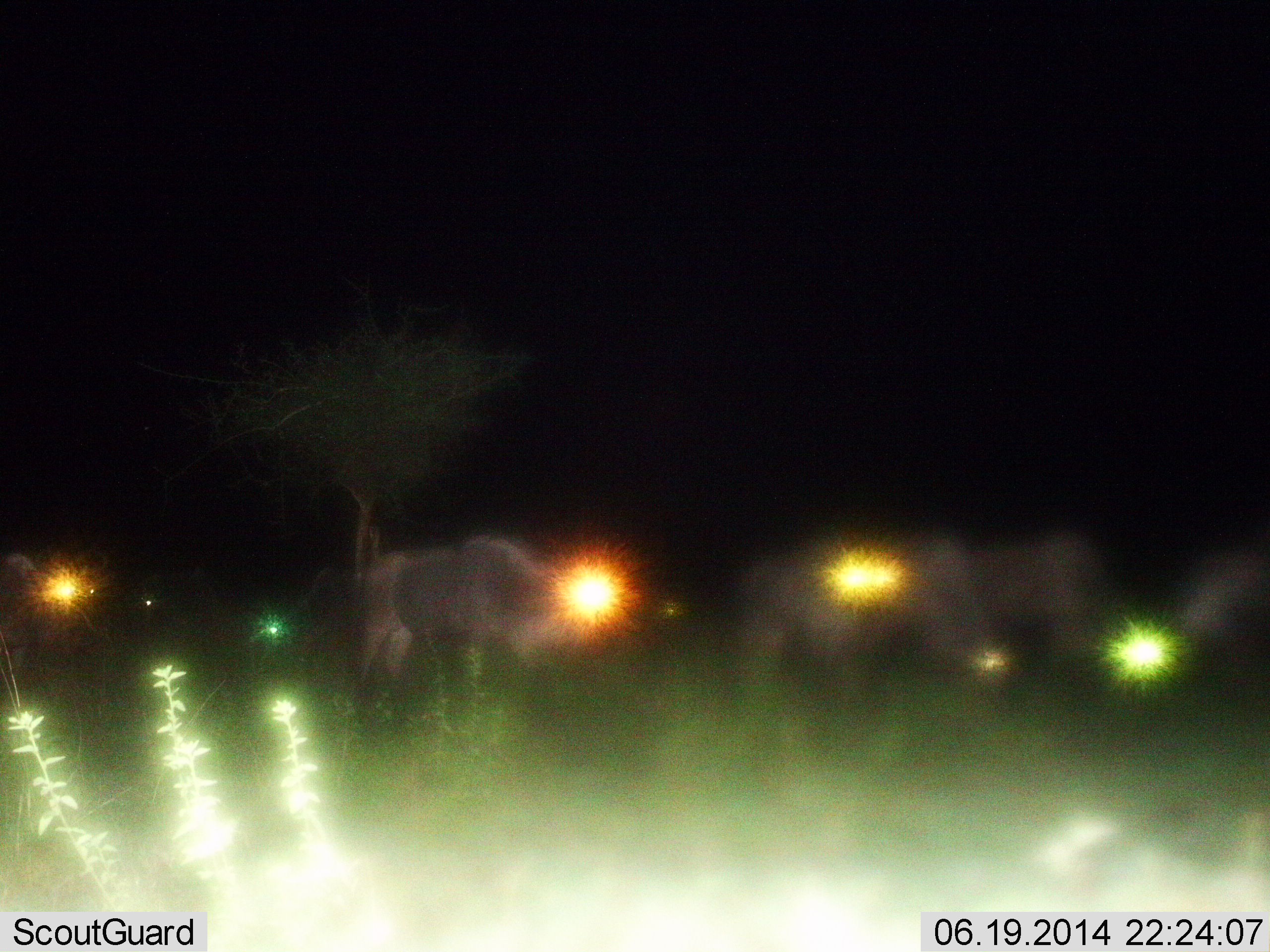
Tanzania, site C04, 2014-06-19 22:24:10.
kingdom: Animalia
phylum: Chordata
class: Mammalia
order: Artiodactyla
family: Bovidae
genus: Connochaetes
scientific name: Connochaetes taurinus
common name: blue wildebeest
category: wildebeest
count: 5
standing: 80%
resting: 0%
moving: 0%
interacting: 0%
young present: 0%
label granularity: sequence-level